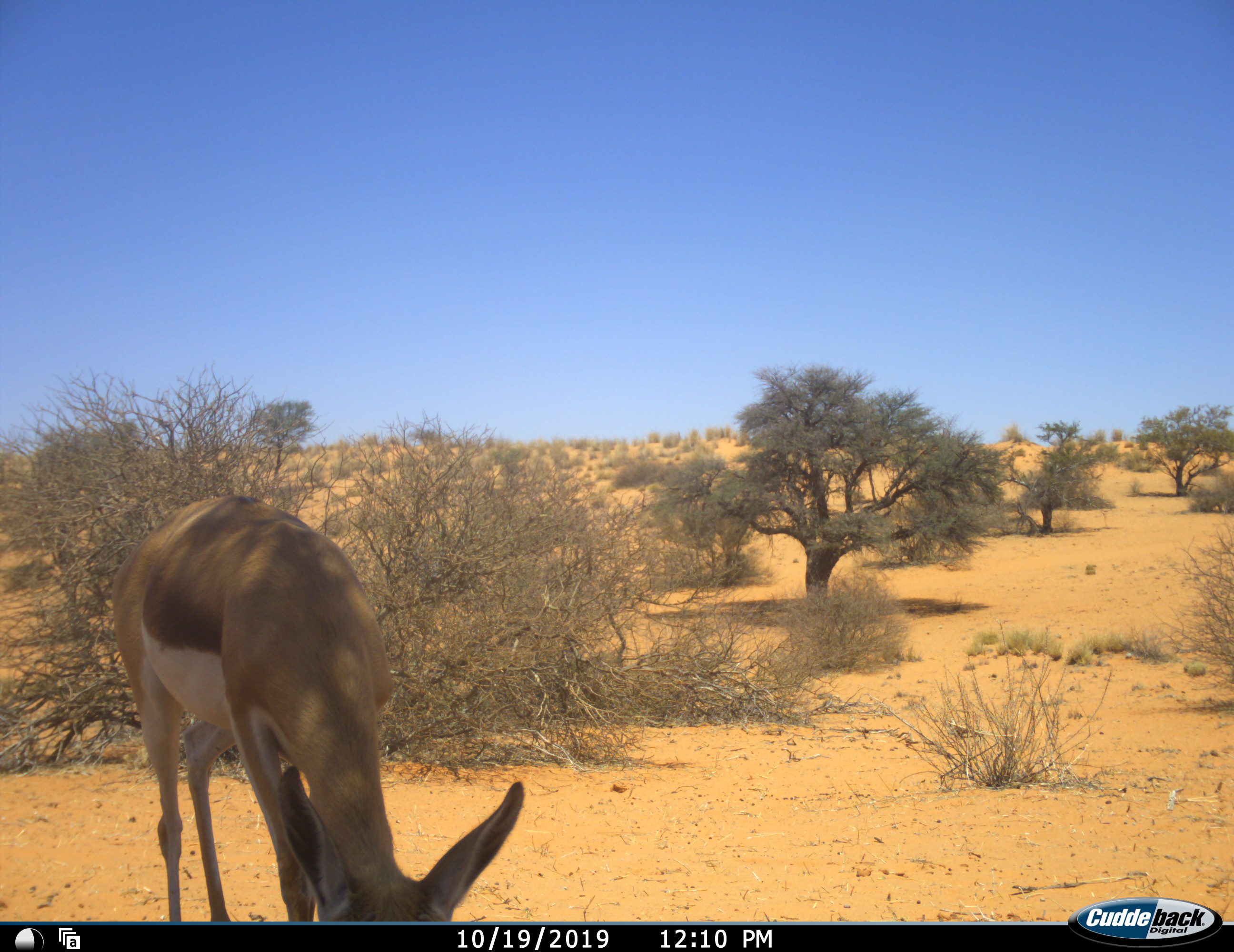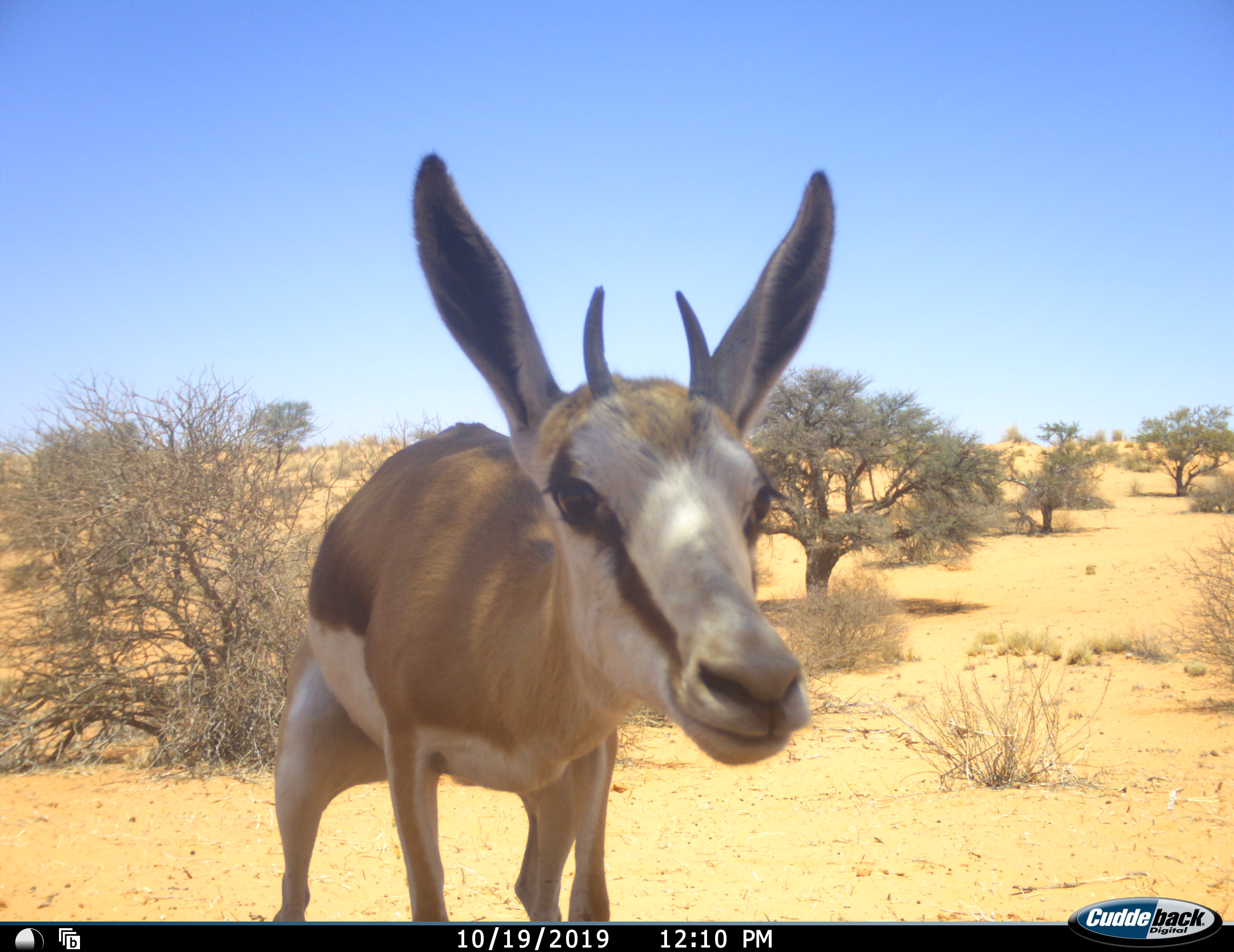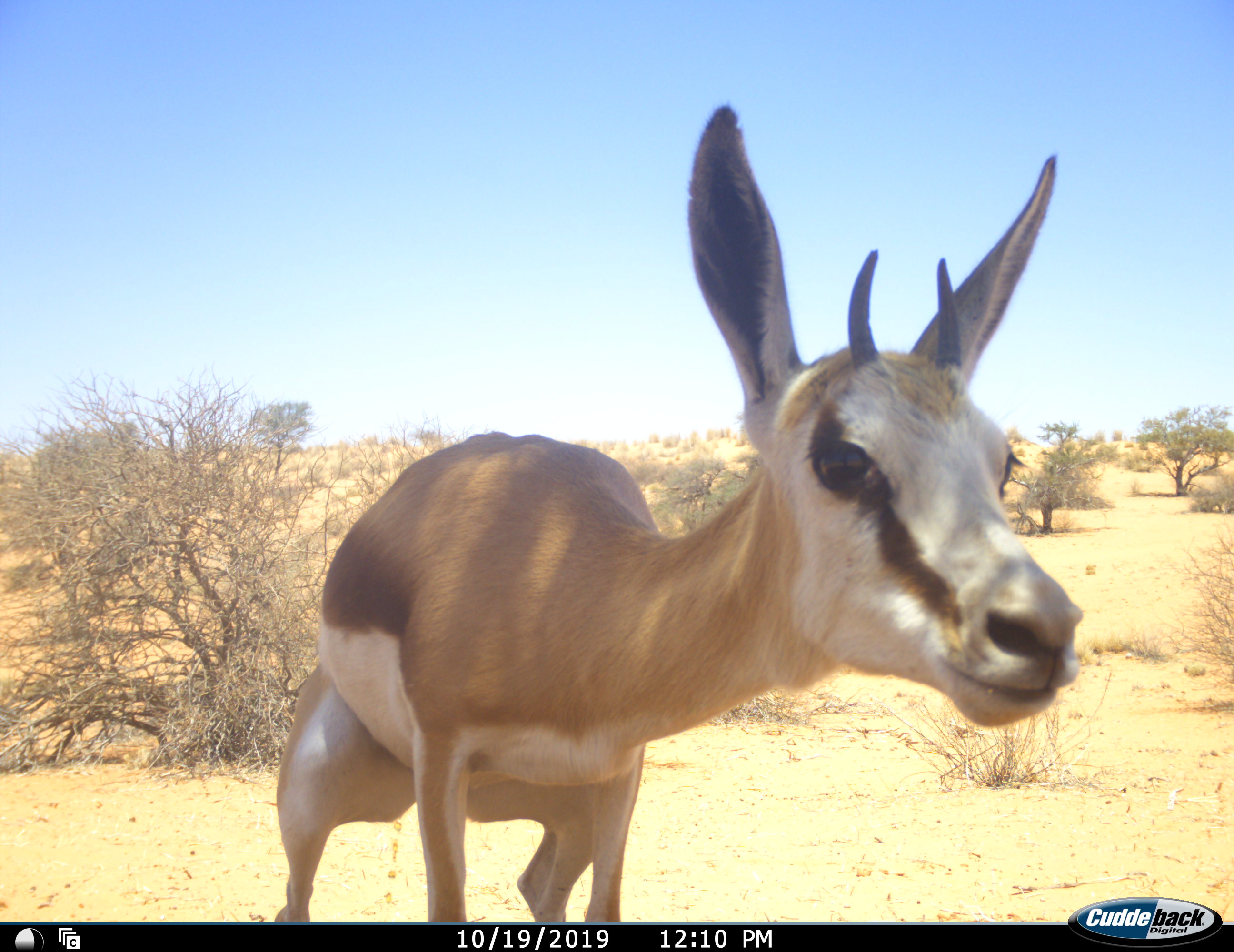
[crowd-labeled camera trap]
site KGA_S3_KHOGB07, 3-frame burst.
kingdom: Animalia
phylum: Chordata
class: Mammalia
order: Artiodactyla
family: Bovidae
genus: Antidorcas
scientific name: Antidorcas marsupialis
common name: springbok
Springbok (Antidorcas marsupialis), count 1. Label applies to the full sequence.